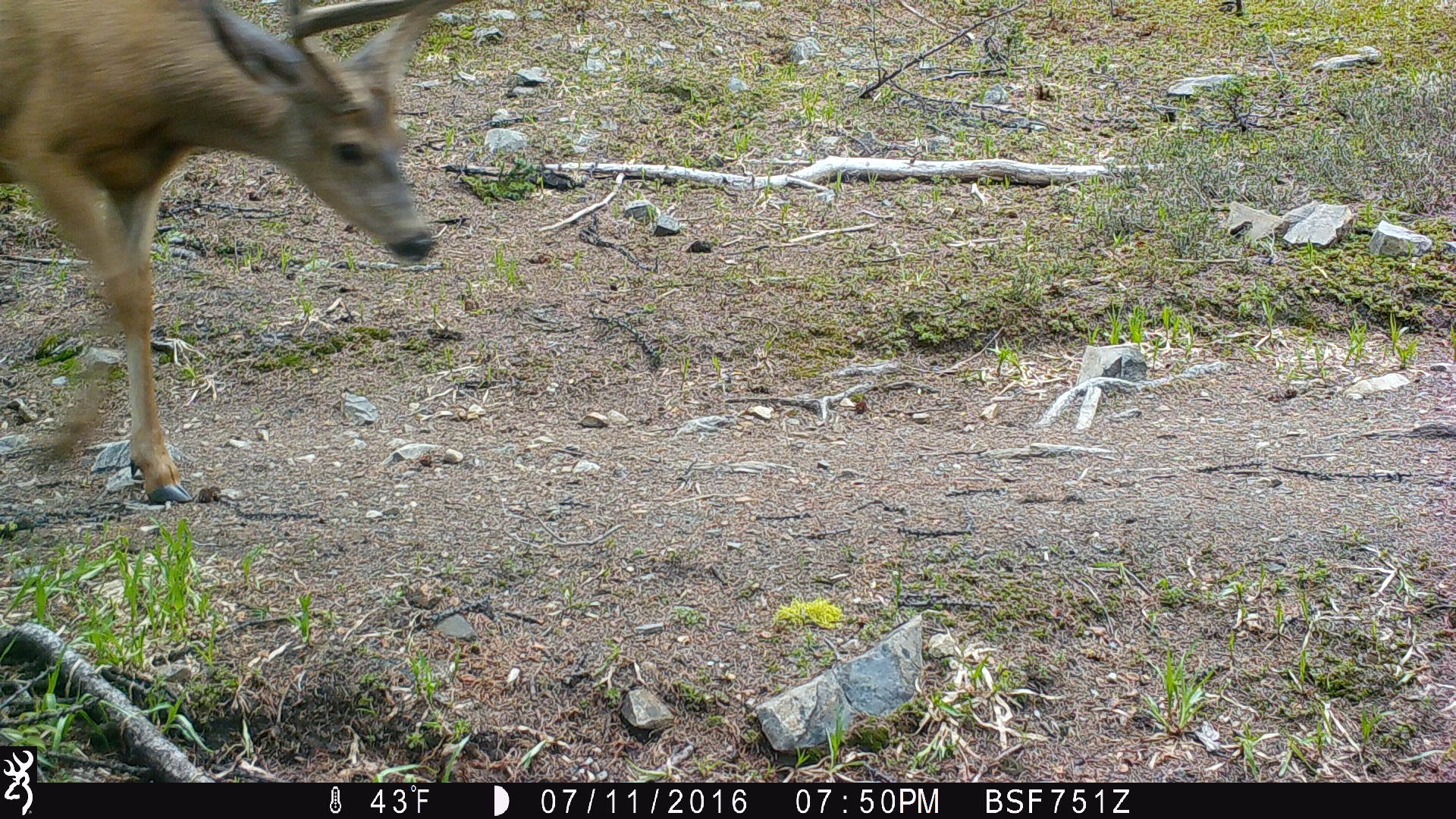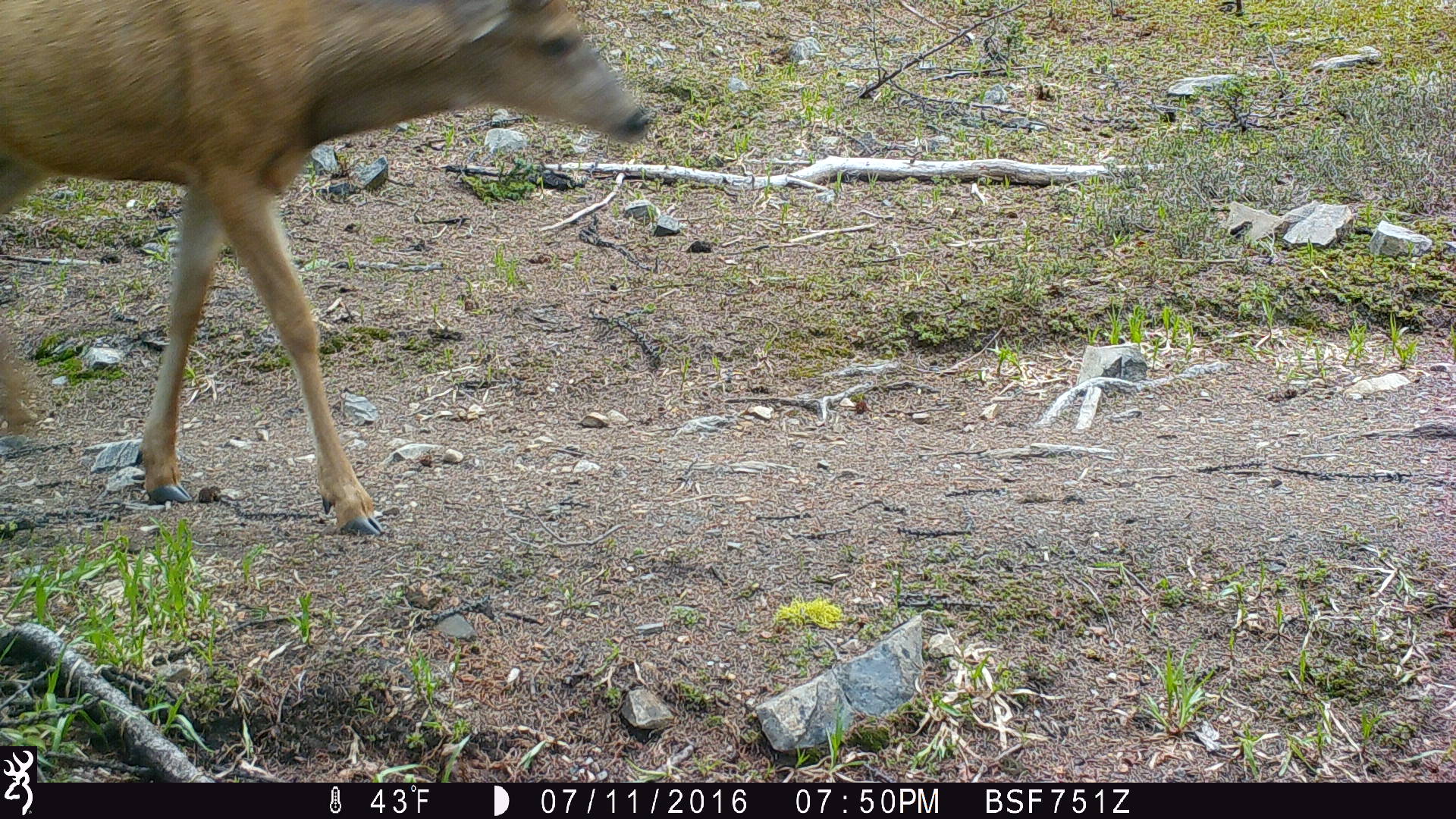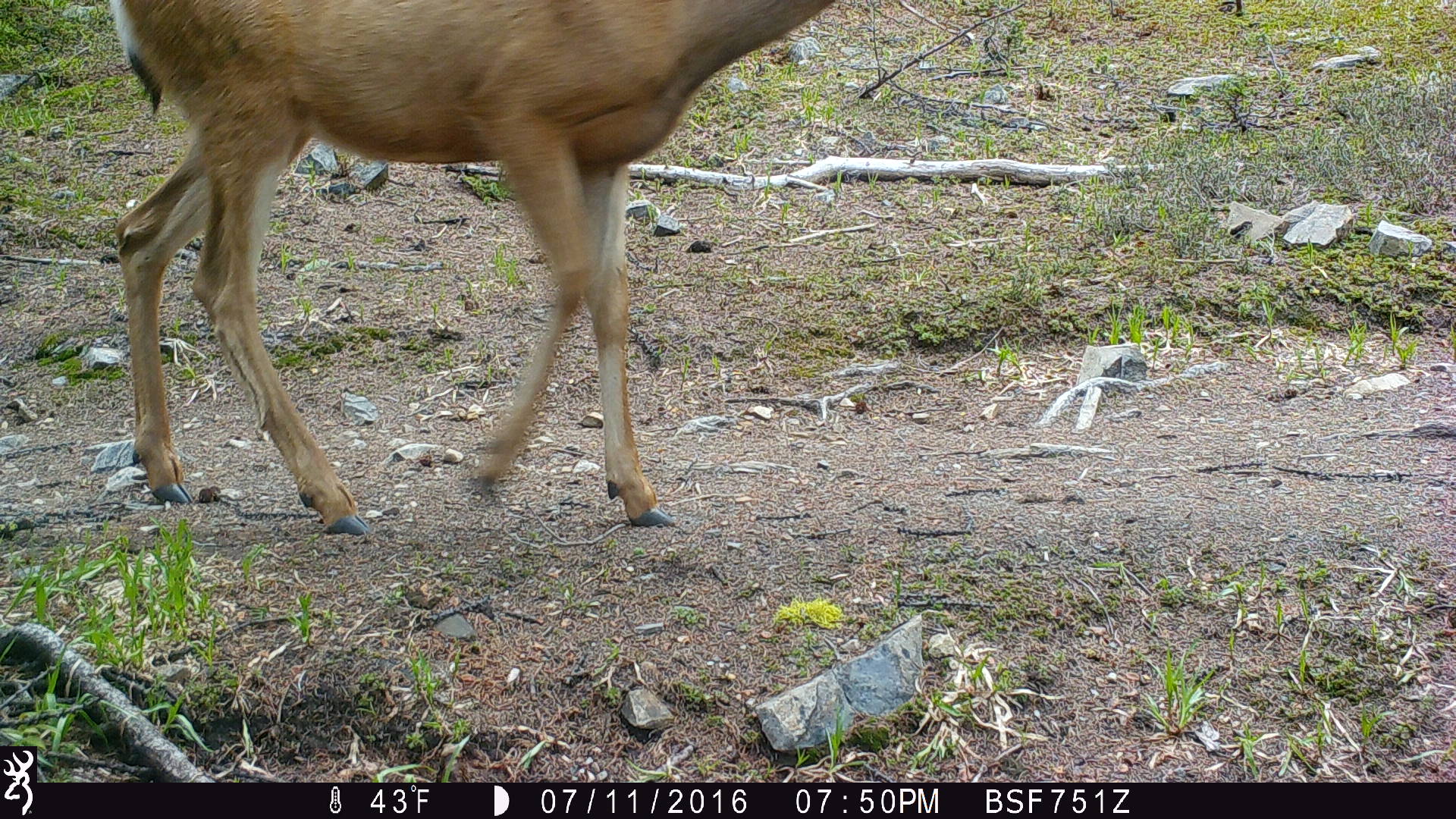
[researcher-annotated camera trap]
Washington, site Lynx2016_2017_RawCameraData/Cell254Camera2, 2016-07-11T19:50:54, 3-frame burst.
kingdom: Animalia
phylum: Chordata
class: Mammalia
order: Artiodactyla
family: Cervidae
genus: Odocoileus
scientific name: Odocoileus hemionus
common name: mule deer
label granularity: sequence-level